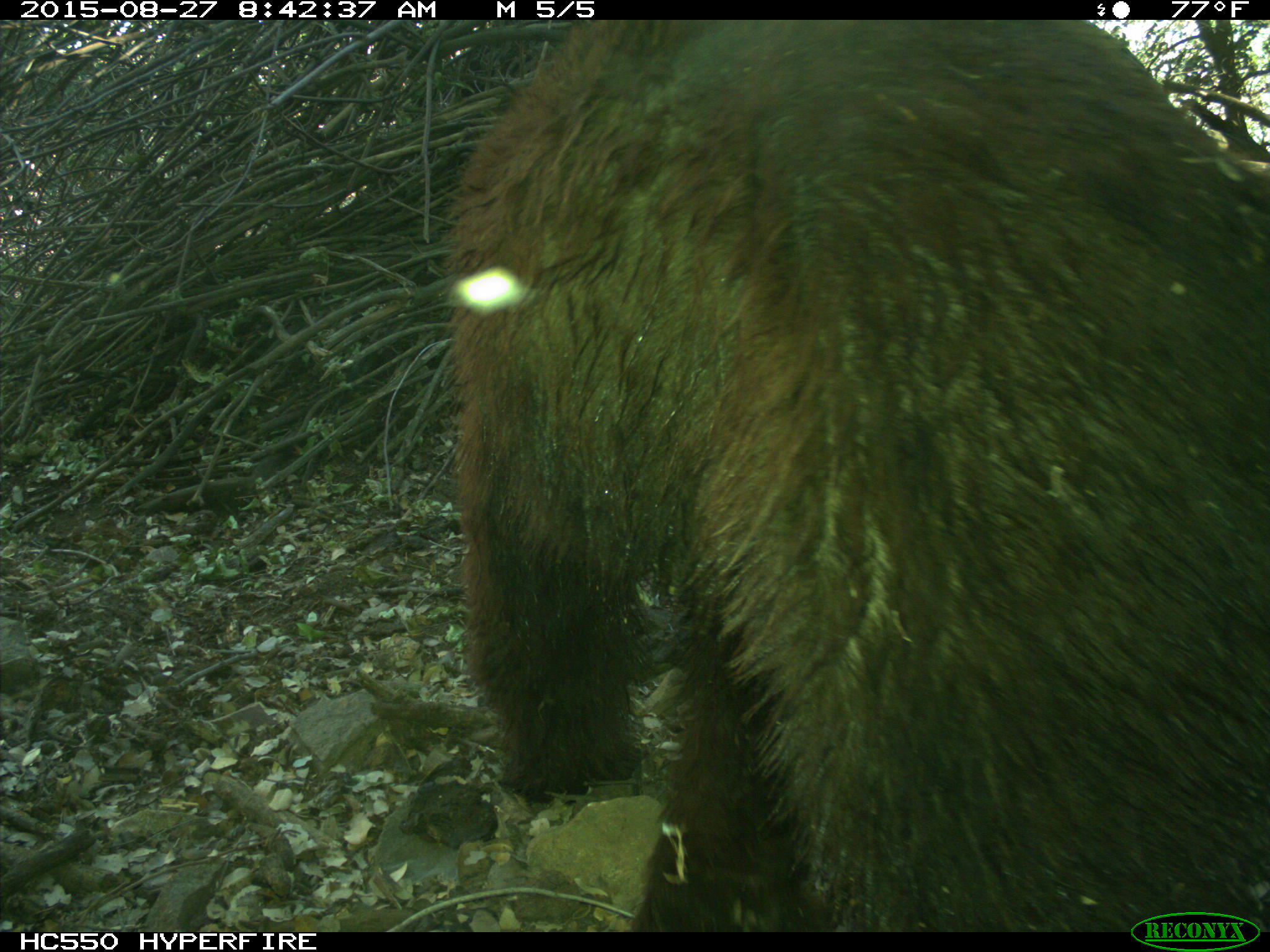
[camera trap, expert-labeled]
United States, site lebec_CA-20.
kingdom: Animalia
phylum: Chordata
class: Mammalia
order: Carnivora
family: Ursidae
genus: Ursus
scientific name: Ursus americanus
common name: american black bear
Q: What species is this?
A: Ursus americanus (american black bear).